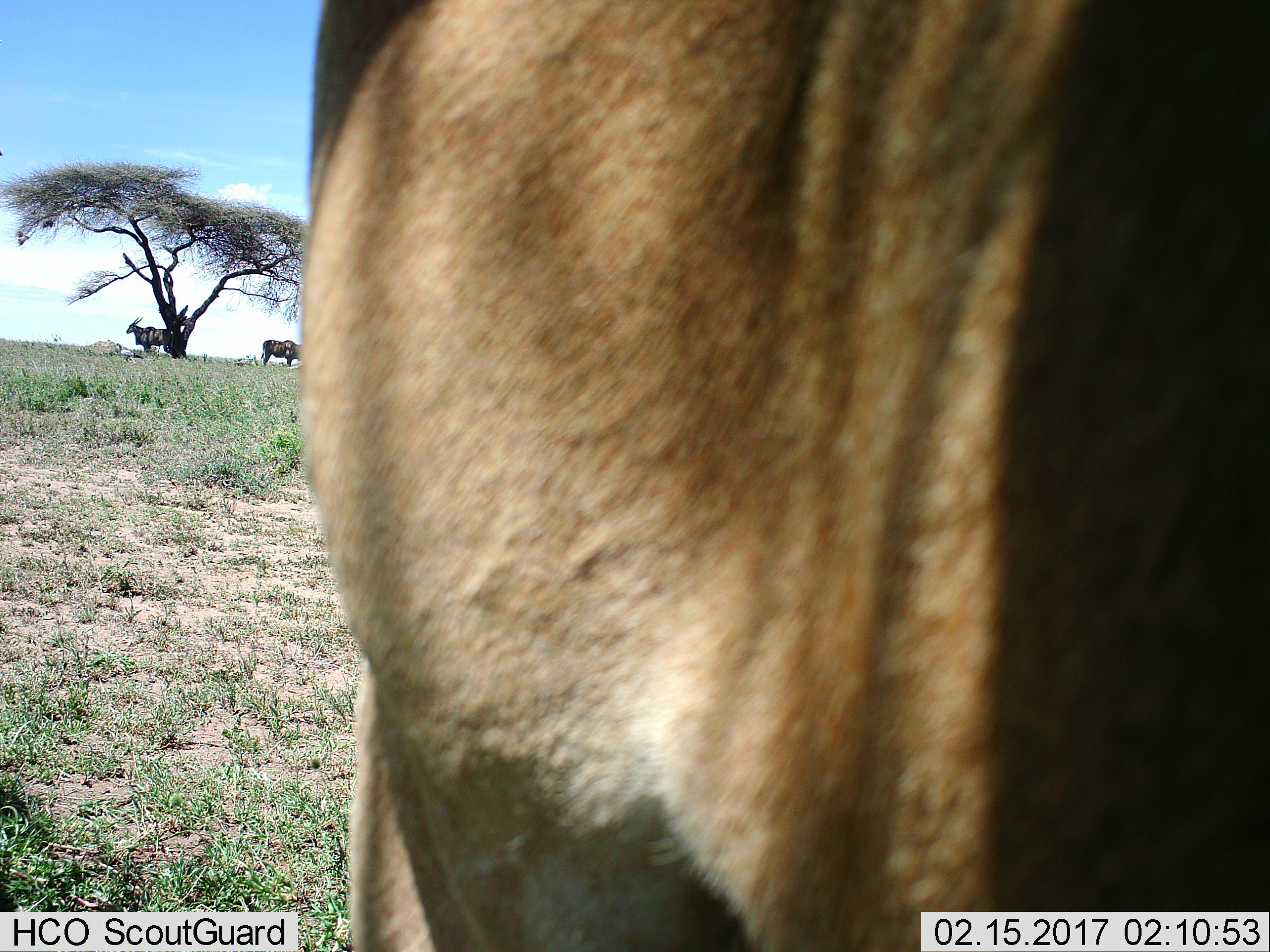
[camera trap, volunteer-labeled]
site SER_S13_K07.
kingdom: Animalia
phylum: Chordata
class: Mammalia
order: Artiodactyla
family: Bovidae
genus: Tragelaphus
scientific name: Tragelaphus oryx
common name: eland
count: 3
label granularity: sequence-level